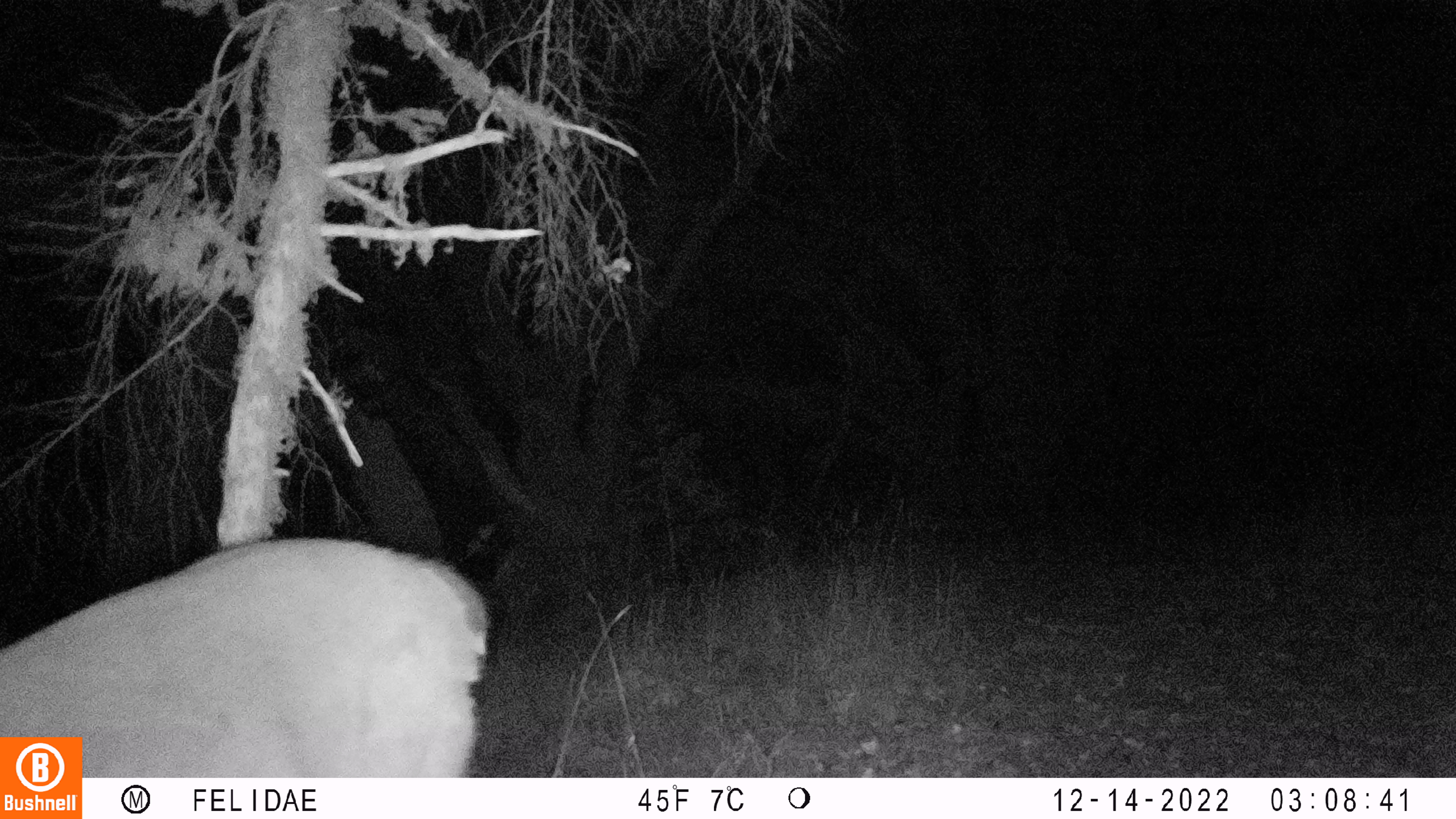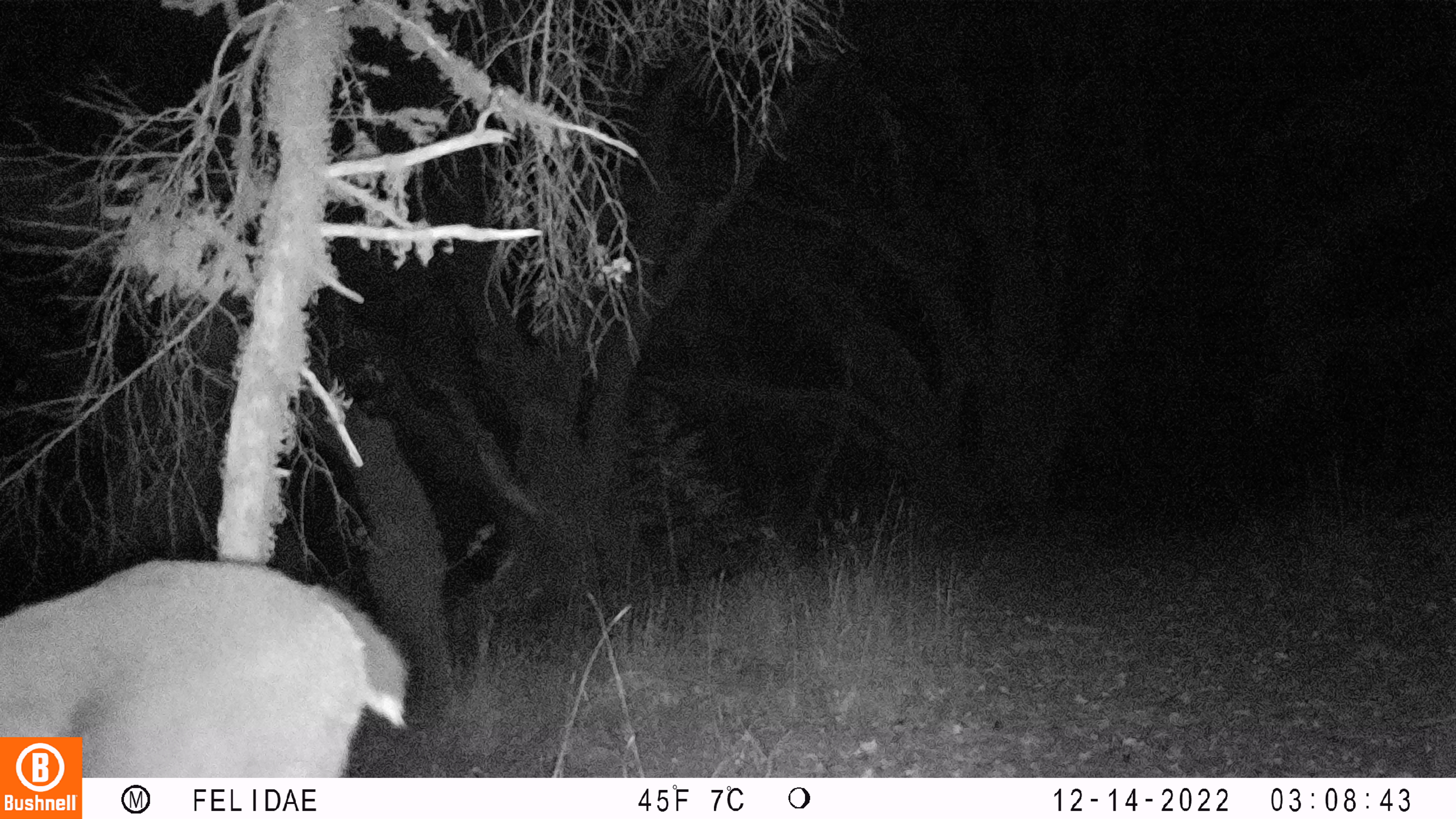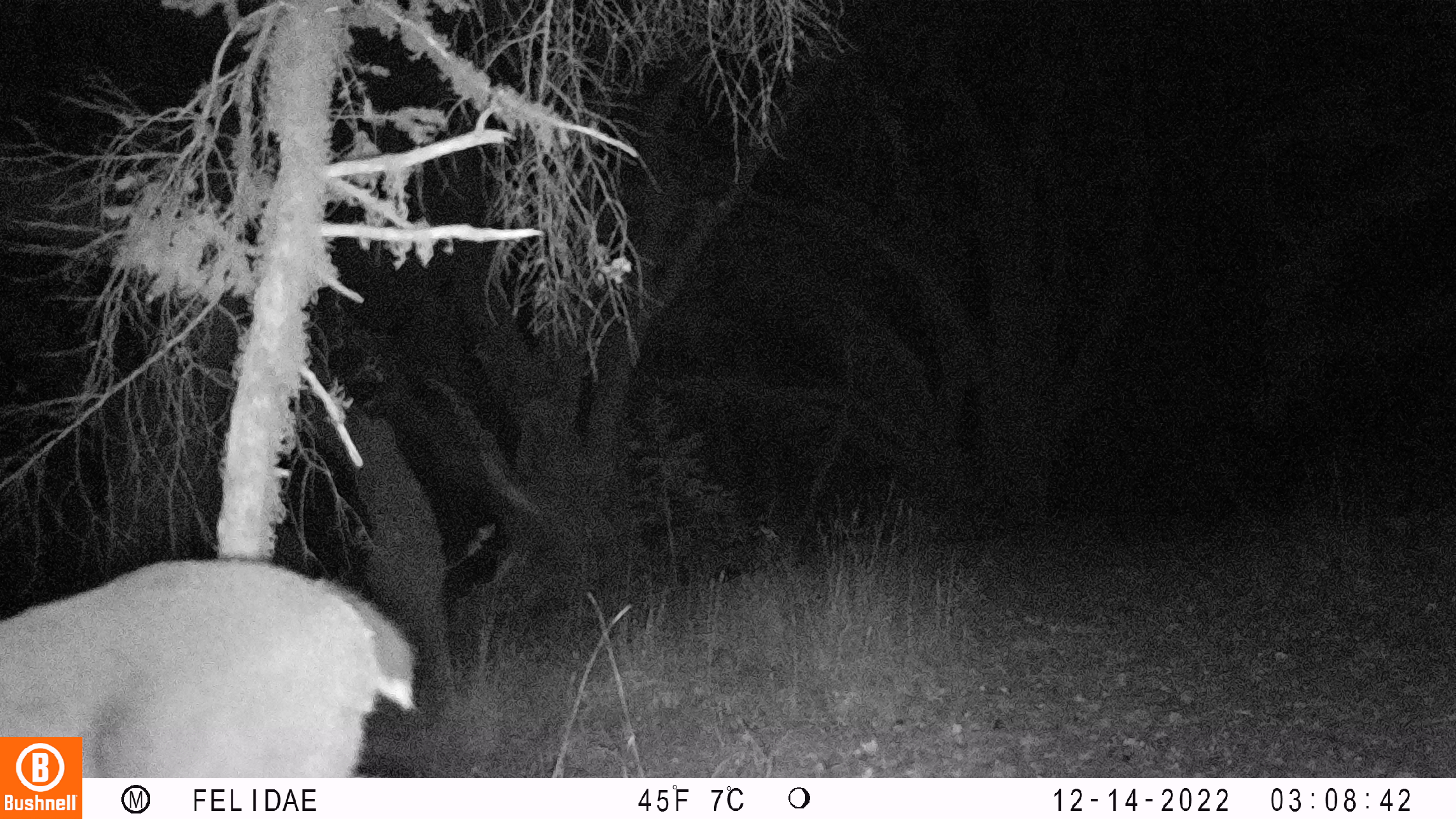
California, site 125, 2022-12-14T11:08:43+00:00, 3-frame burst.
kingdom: Animalia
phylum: Chordata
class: Mammalia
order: Artiodactyla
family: Cervidae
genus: Odocoileus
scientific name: Odocoileus hemionus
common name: mule deer